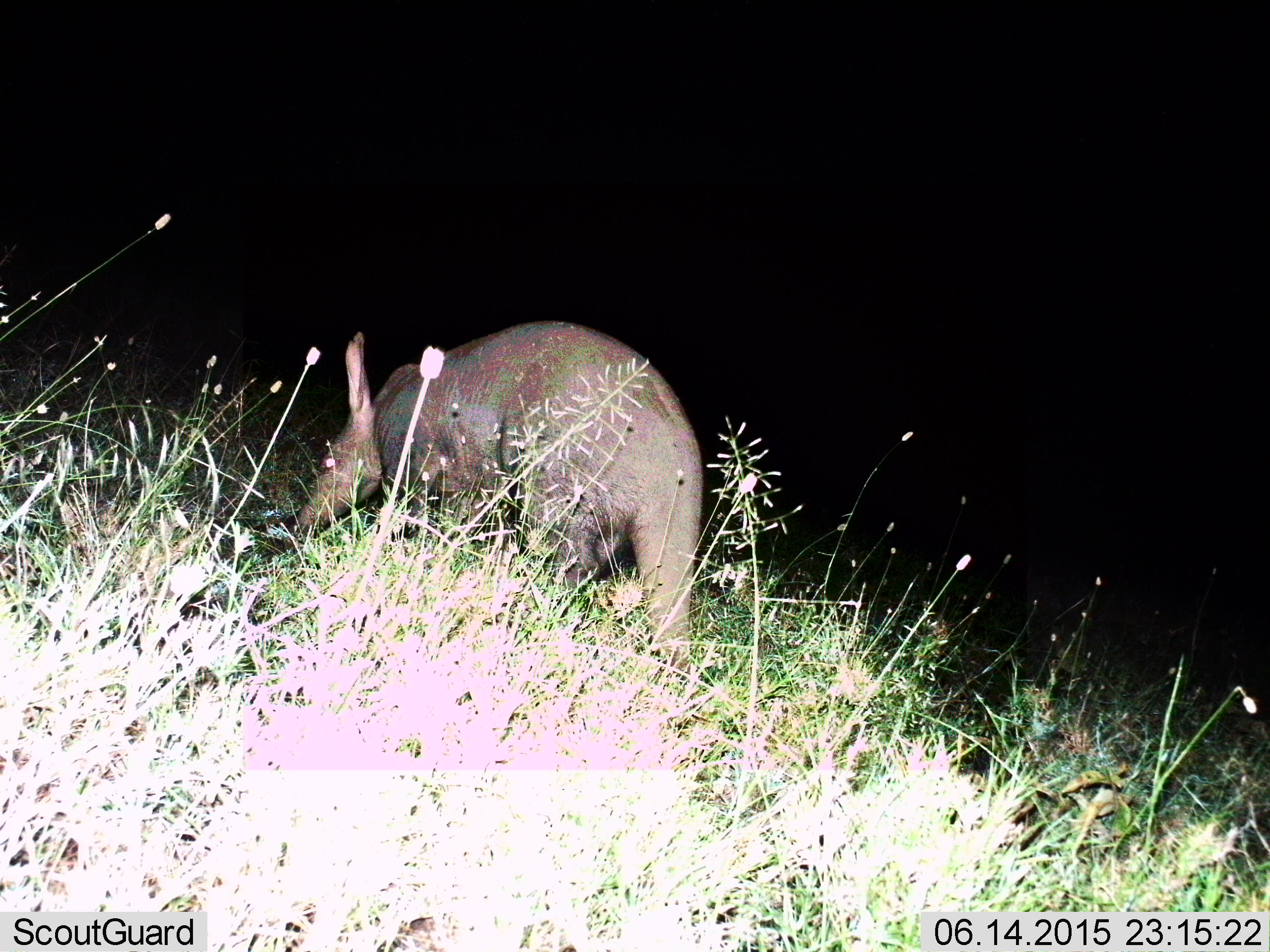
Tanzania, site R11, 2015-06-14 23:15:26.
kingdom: Animalia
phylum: Chordata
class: Mammalia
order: Tubulidentata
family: Orycteropodidae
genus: Orycteropus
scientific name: Orycteropus afer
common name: aardvark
Aardvark (Orycteropus afer), count 1. Behavior (volunteer vote fractions): standing 50%, resting 0%, moving 40%, interacting 0%. Young present (vote fraction): 0%. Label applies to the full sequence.